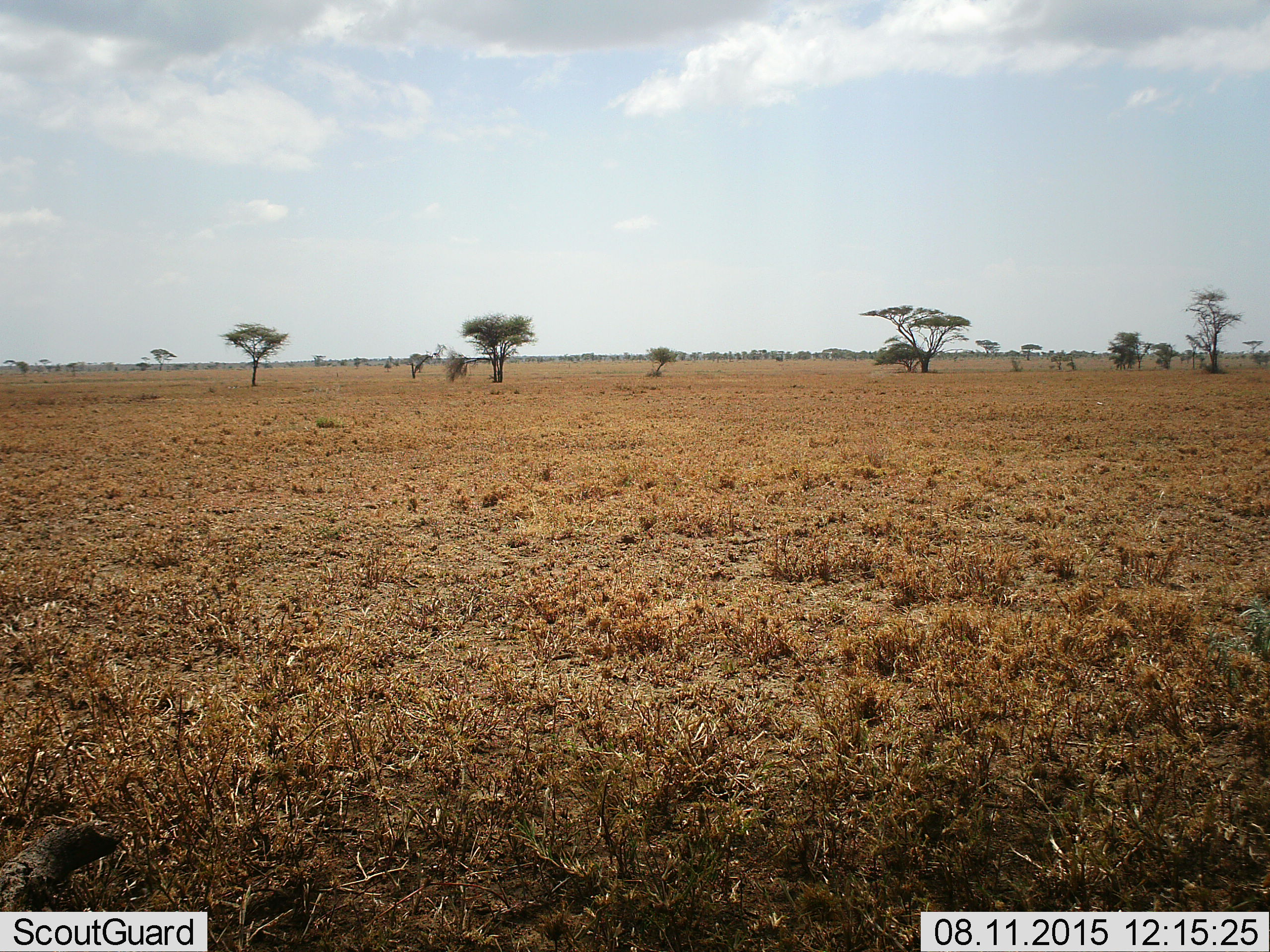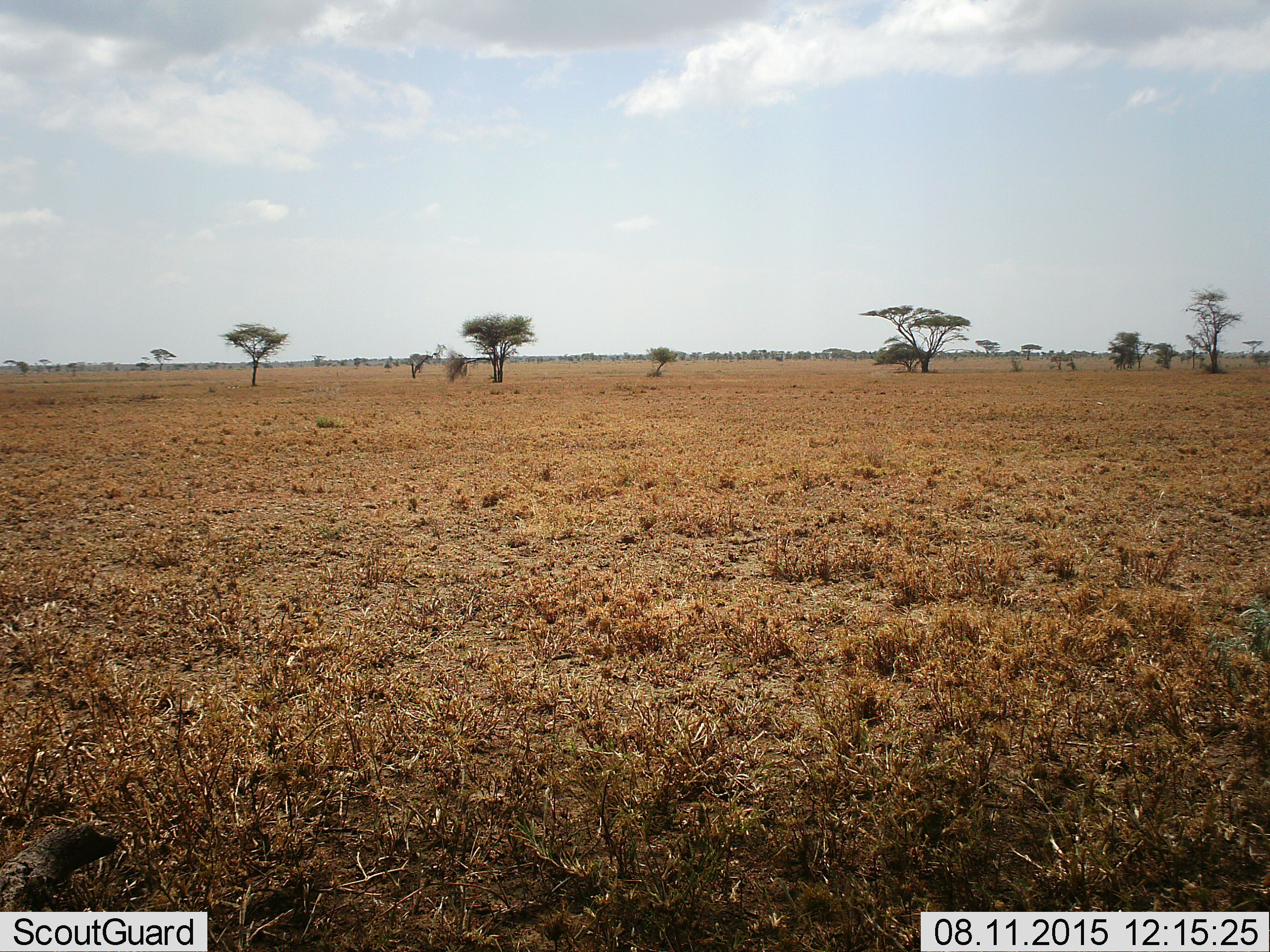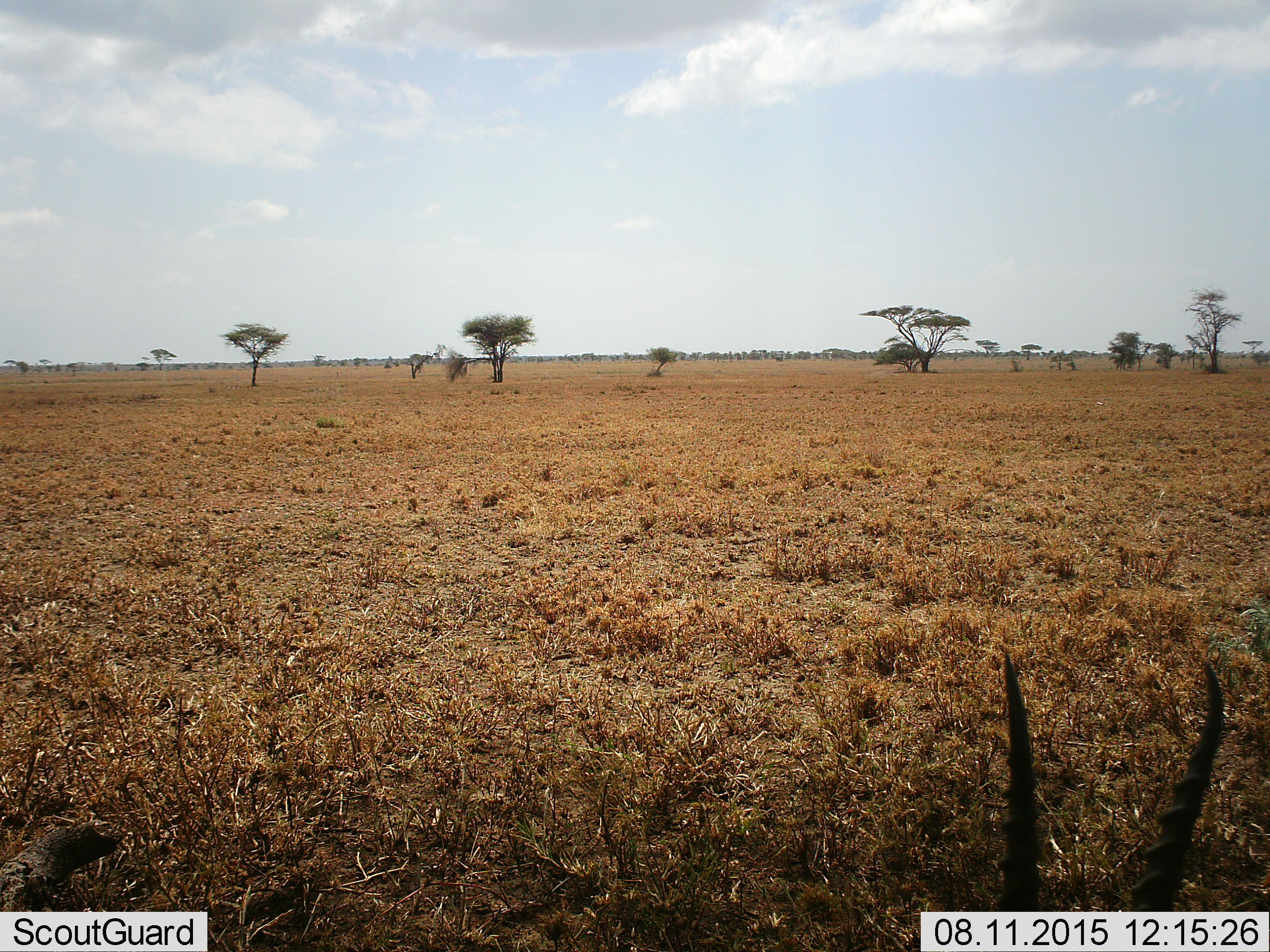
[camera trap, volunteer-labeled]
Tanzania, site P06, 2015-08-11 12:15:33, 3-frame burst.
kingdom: Animalia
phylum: Chordata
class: Mammalia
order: Artiodactyla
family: Bovidae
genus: Eudorcas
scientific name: Eudorcas thomsonii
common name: thomson's gazelle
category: gazellethomsons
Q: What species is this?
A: Gazellethomsons (thomson's gazelle) (Eudorcas thomsonii).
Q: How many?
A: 1.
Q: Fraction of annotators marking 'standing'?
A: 100%.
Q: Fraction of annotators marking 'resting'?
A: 0%.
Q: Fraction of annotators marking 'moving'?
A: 0%.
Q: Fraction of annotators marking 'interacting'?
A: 0%.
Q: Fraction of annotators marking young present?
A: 0%.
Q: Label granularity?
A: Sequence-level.